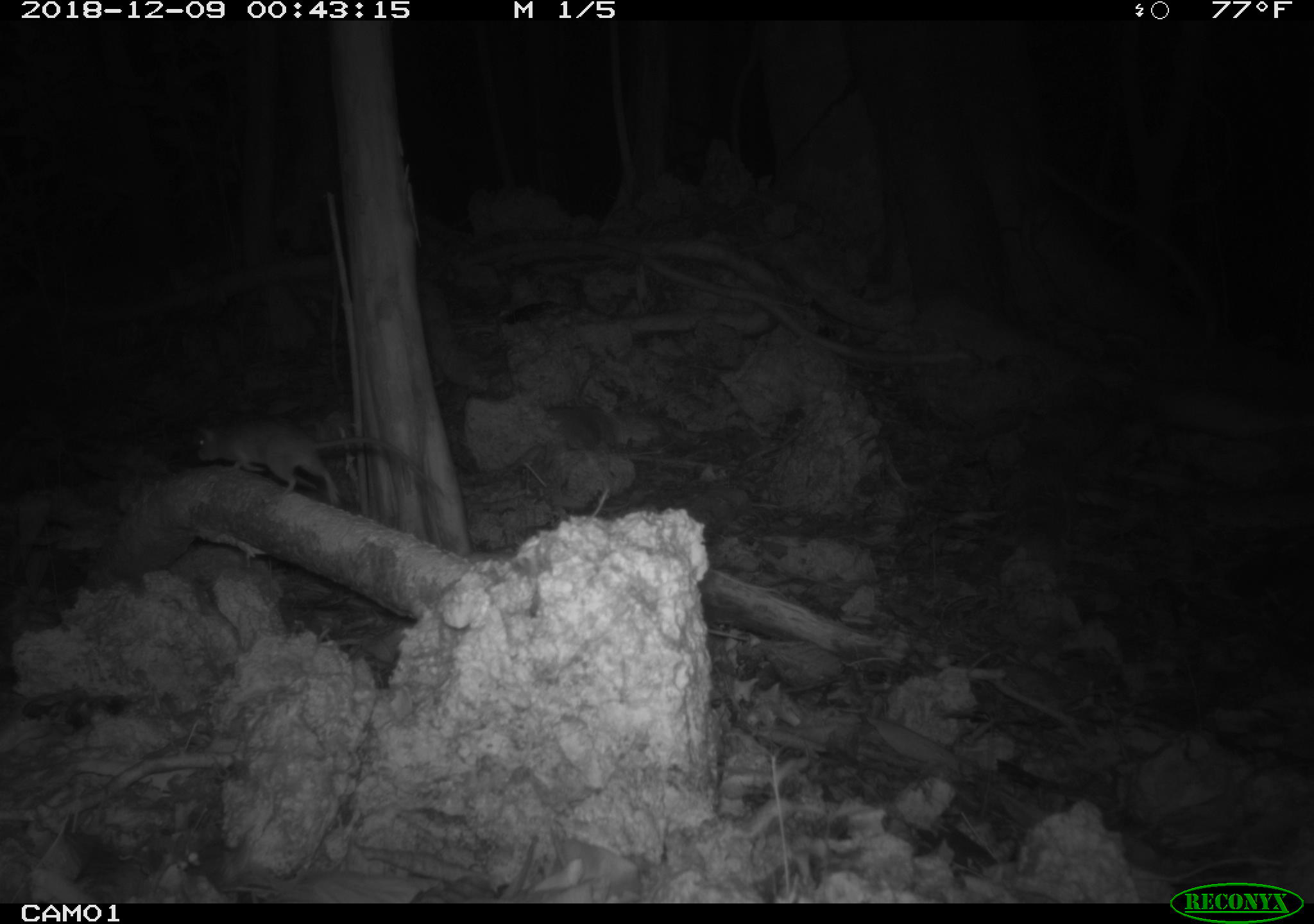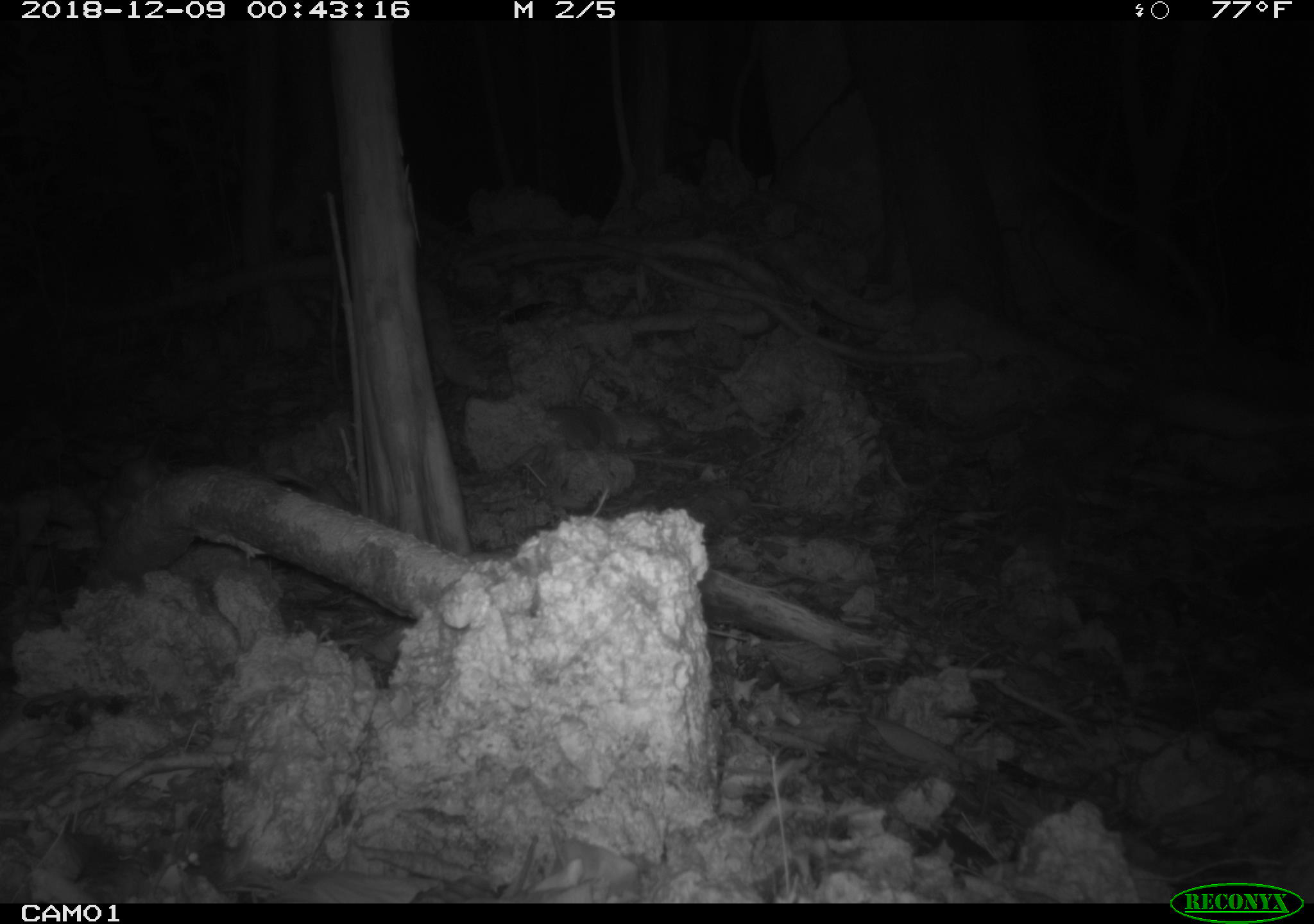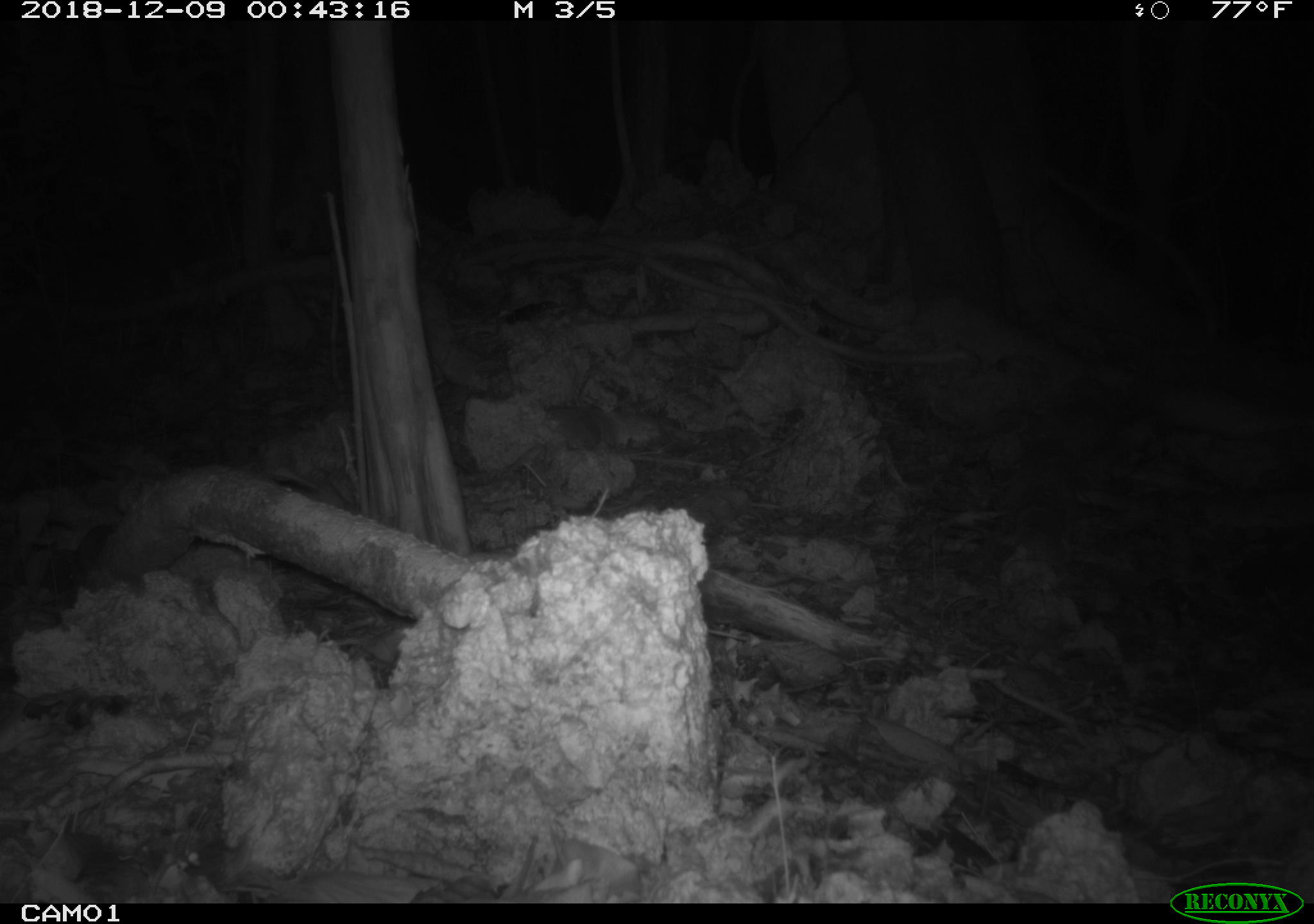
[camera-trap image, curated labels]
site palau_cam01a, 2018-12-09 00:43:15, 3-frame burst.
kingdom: Animalia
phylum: Chordata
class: Mammalia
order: Rodentia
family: Muridae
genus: Rattus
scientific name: Rattus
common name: rat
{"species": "rat (Rattus)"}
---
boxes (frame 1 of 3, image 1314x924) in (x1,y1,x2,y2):
rat: (188,414,429,504)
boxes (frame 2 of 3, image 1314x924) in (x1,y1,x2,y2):
rat: (83,431,187,547)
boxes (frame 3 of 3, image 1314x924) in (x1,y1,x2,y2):
unknown: (69,514,130,579)